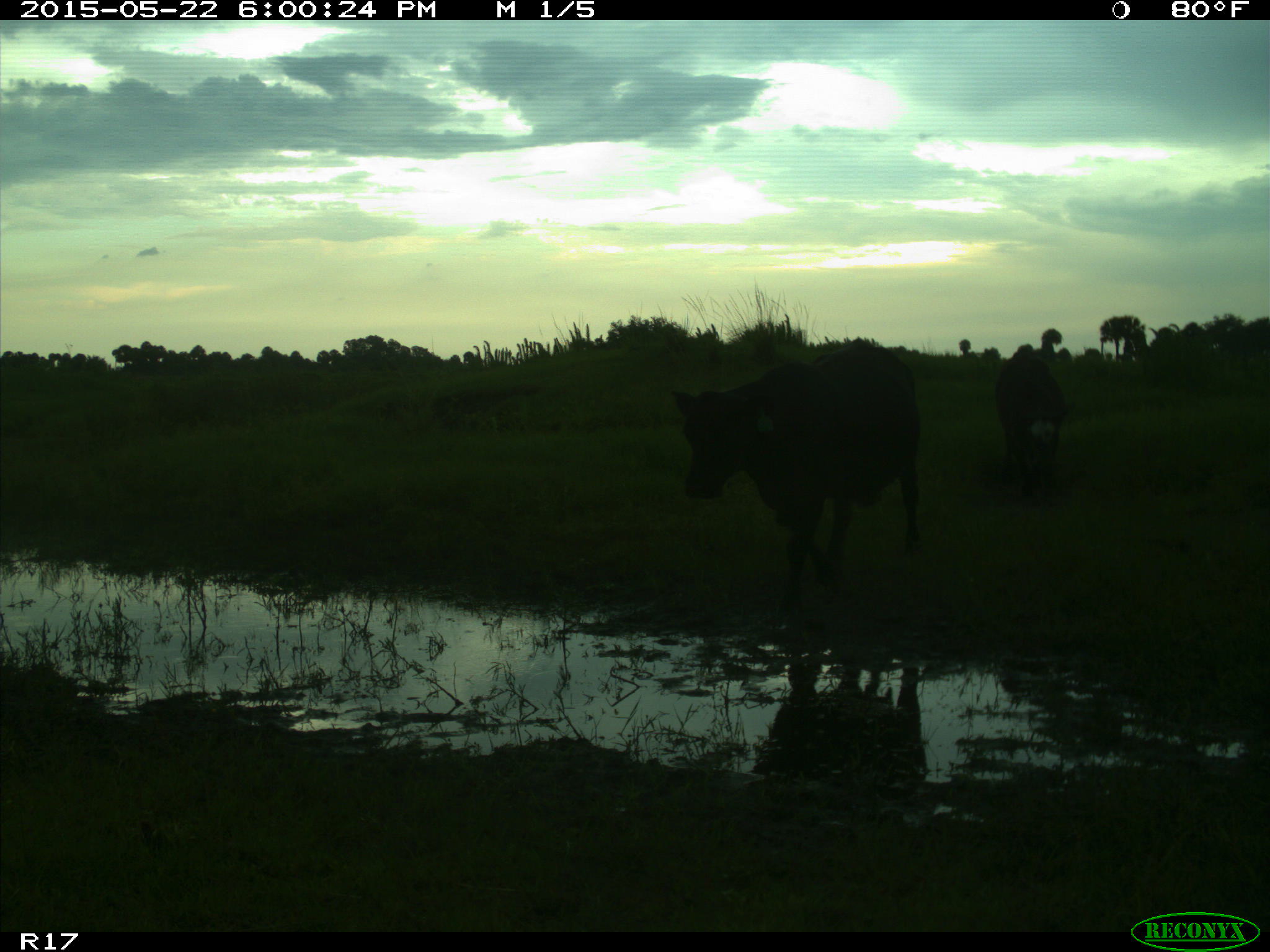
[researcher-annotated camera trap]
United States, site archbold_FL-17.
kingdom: Animalia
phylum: Chordata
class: Mammalia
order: Artiodactyla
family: Bovidae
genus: Bos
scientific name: Bos taurus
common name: domestic cow